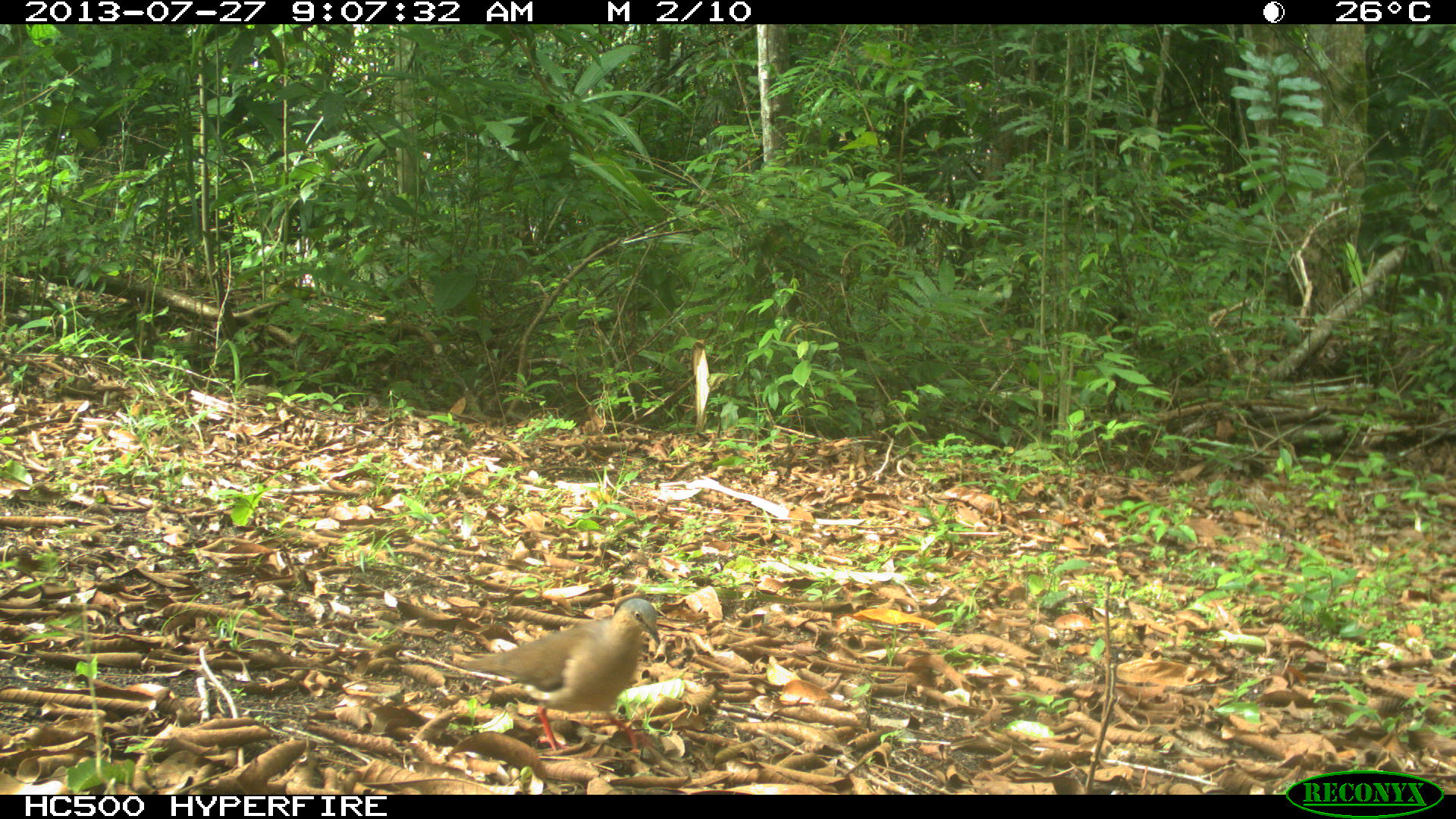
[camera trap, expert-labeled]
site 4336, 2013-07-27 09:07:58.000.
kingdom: Animalia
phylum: Chordata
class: Aves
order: Columbiformes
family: Columbidae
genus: Leptotila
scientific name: Leptotila plumbeiceps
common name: gray-headed dove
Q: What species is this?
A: Leptotila plumbeiceps (gray-headed dove).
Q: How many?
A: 1.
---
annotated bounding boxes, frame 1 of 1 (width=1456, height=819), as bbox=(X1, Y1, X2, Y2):
leptotila plumbeiceps: bbox=(446, 598, 660, 753)